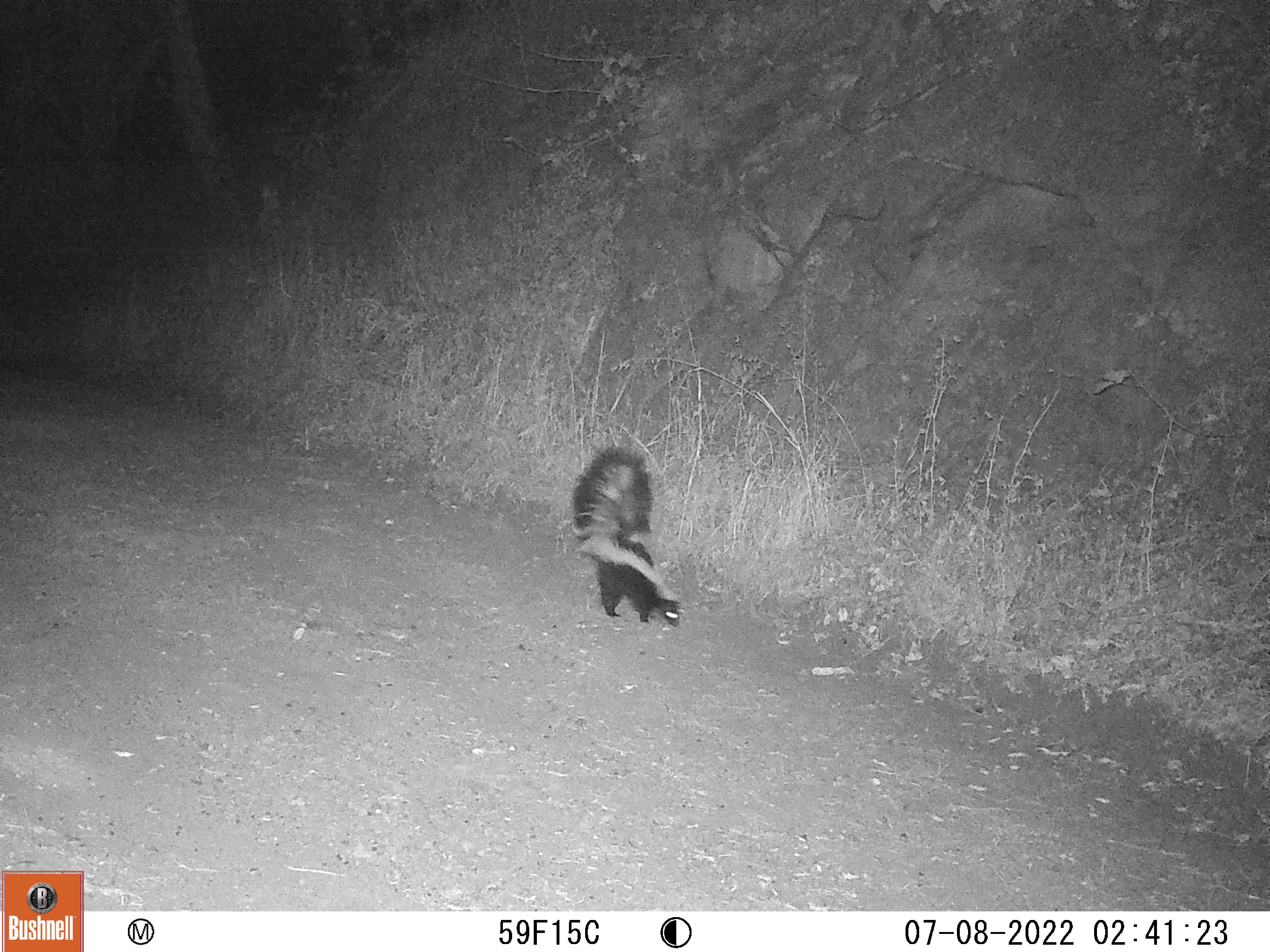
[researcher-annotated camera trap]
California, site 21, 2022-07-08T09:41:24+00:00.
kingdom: Animalia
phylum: Chordata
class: Mammalia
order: Carnivora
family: Mephitidae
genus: Mephitis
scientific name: Mephitis mephitis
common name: striped skunk